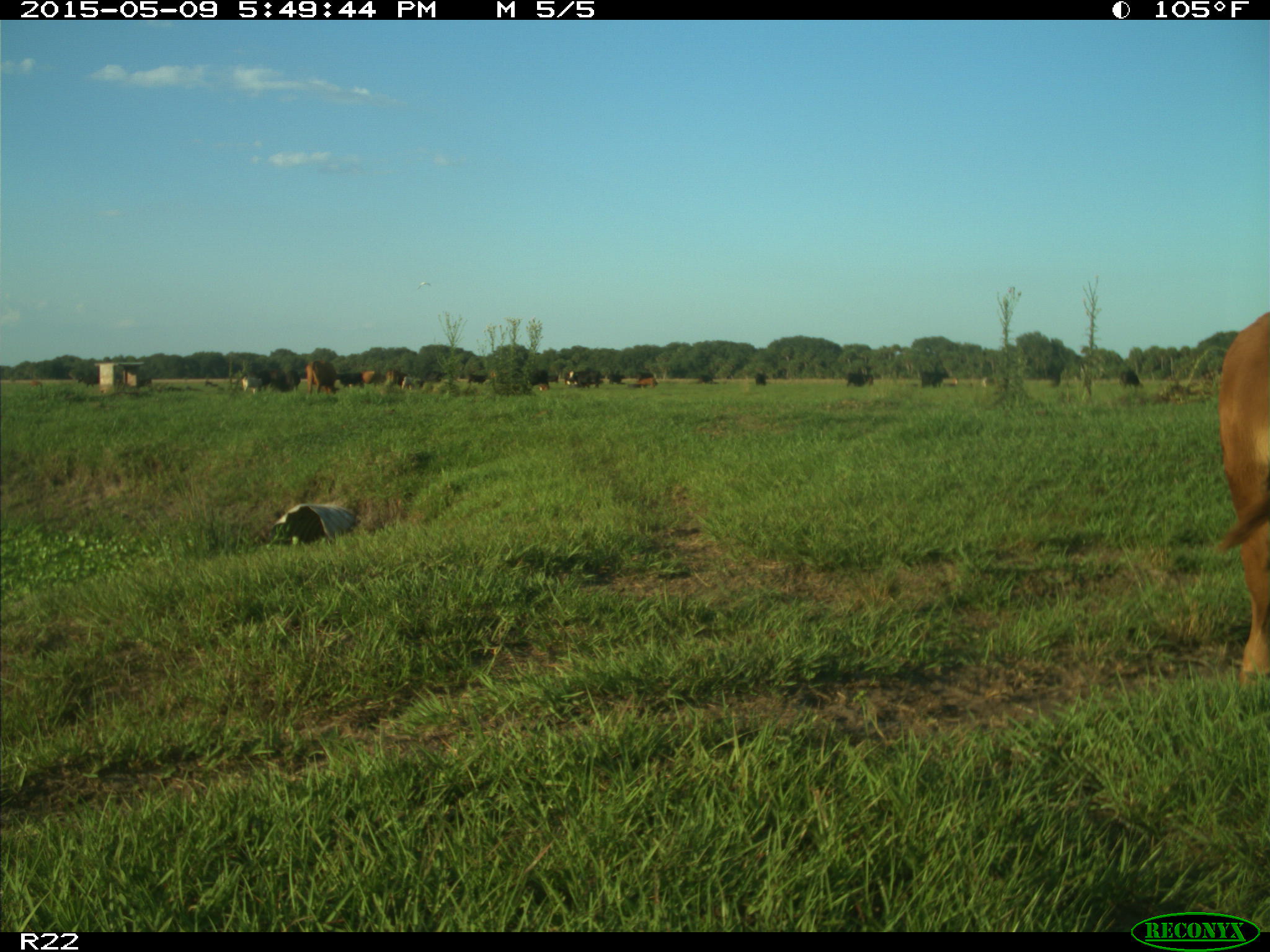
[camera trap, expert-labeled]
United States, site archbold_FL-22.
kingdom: Animalia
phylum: Chordata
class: Mammalia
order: Artiodactyla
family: Bovidae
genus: Bos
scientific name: Bos taurus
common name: domestic cow